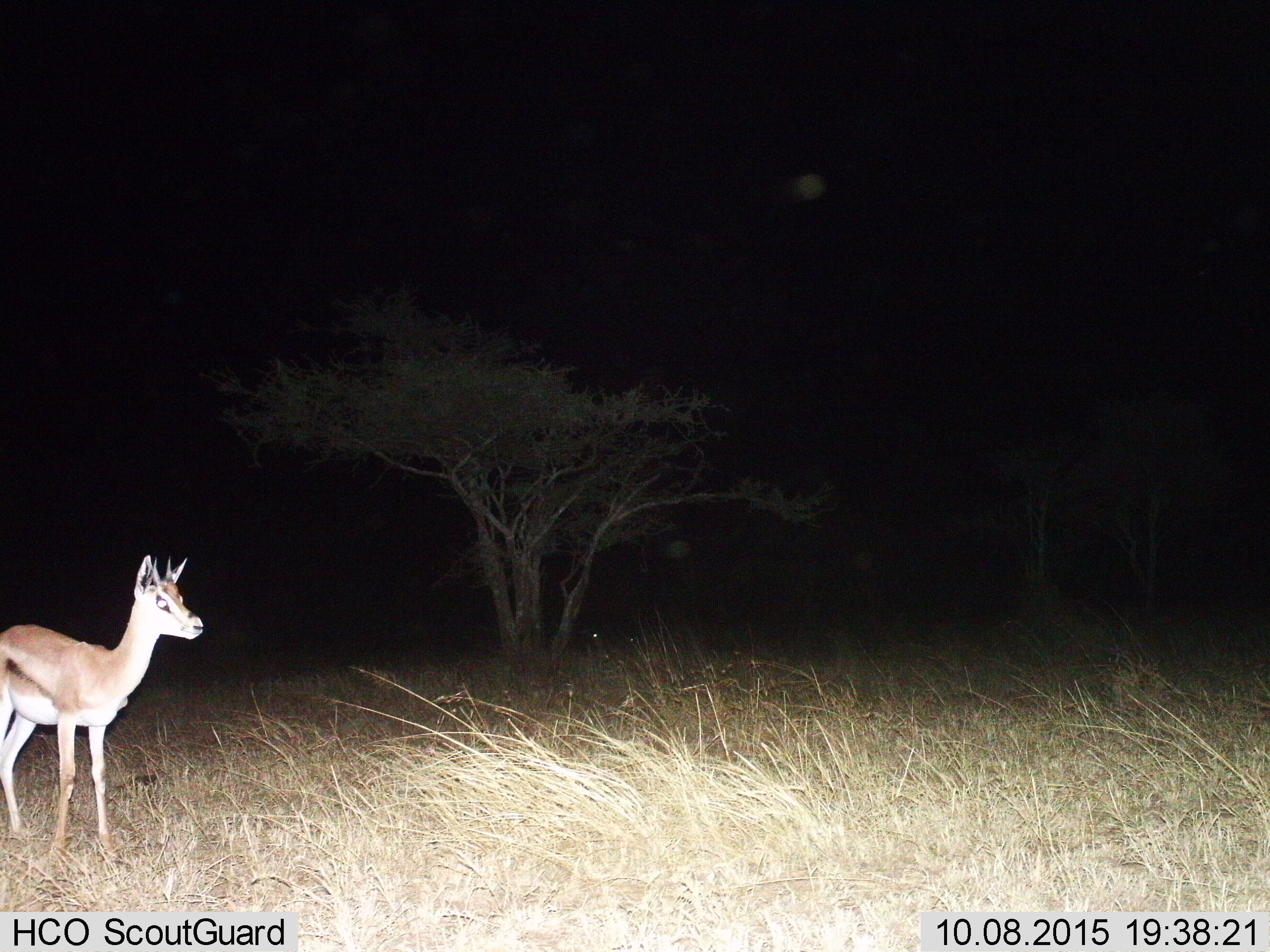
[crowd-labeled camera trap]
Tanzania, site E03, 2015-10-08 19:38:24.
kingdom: Animalia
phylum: Chordata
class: Mammalia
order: Artiodactyla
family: Bovidae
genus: Eudorcas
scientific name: Eudorcas thomsonii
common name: thomson's gazelle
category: gazellethomsons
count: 1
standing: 73%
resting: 0%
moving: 27%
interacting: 0%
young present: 0%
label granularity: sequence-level